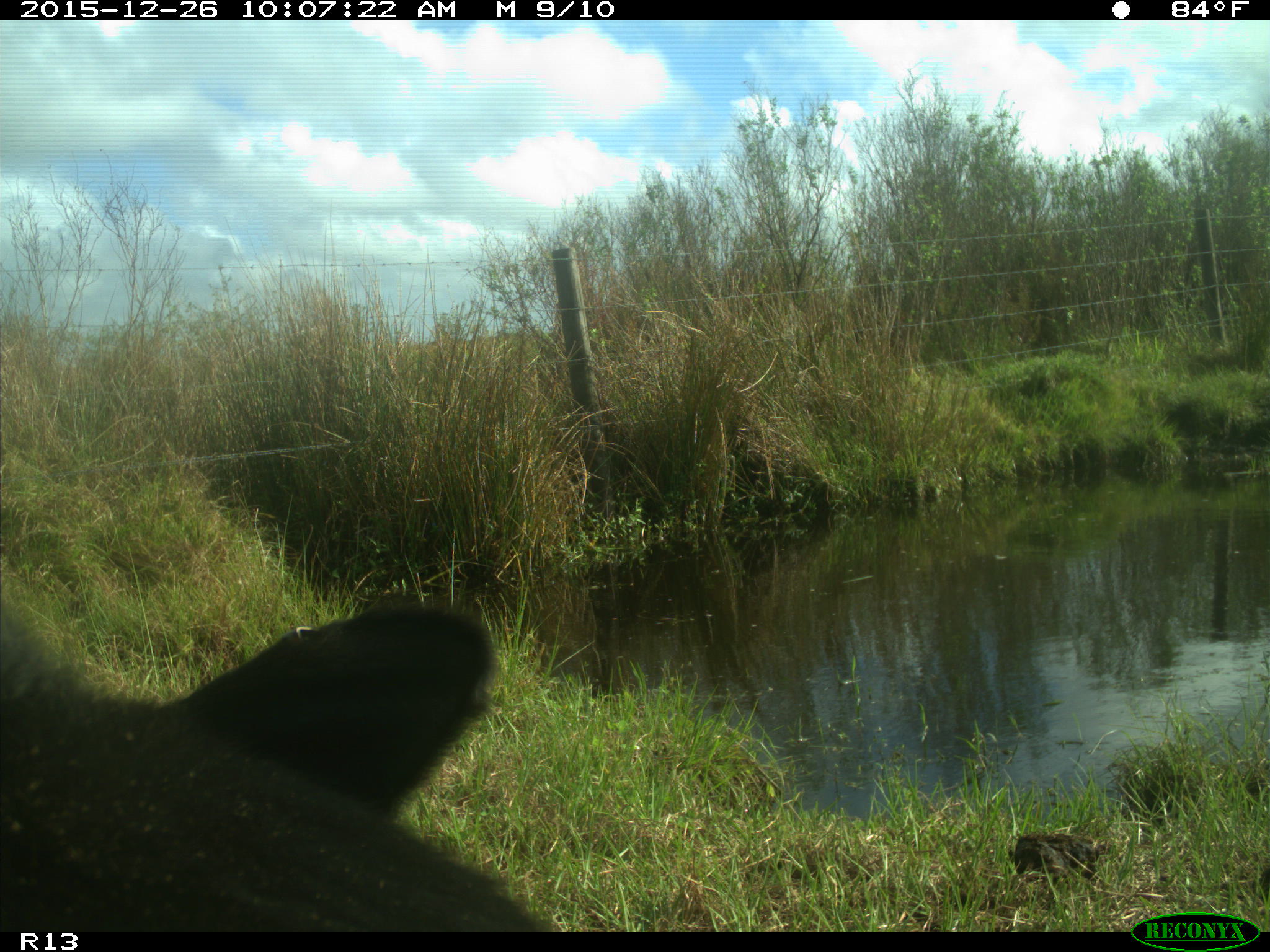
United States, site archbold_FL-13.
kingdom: Animalia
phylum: Chordata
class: Mammalia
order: Artiodactyla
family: Bovidae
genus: Bos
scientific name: Bos taurus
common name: domestic cow